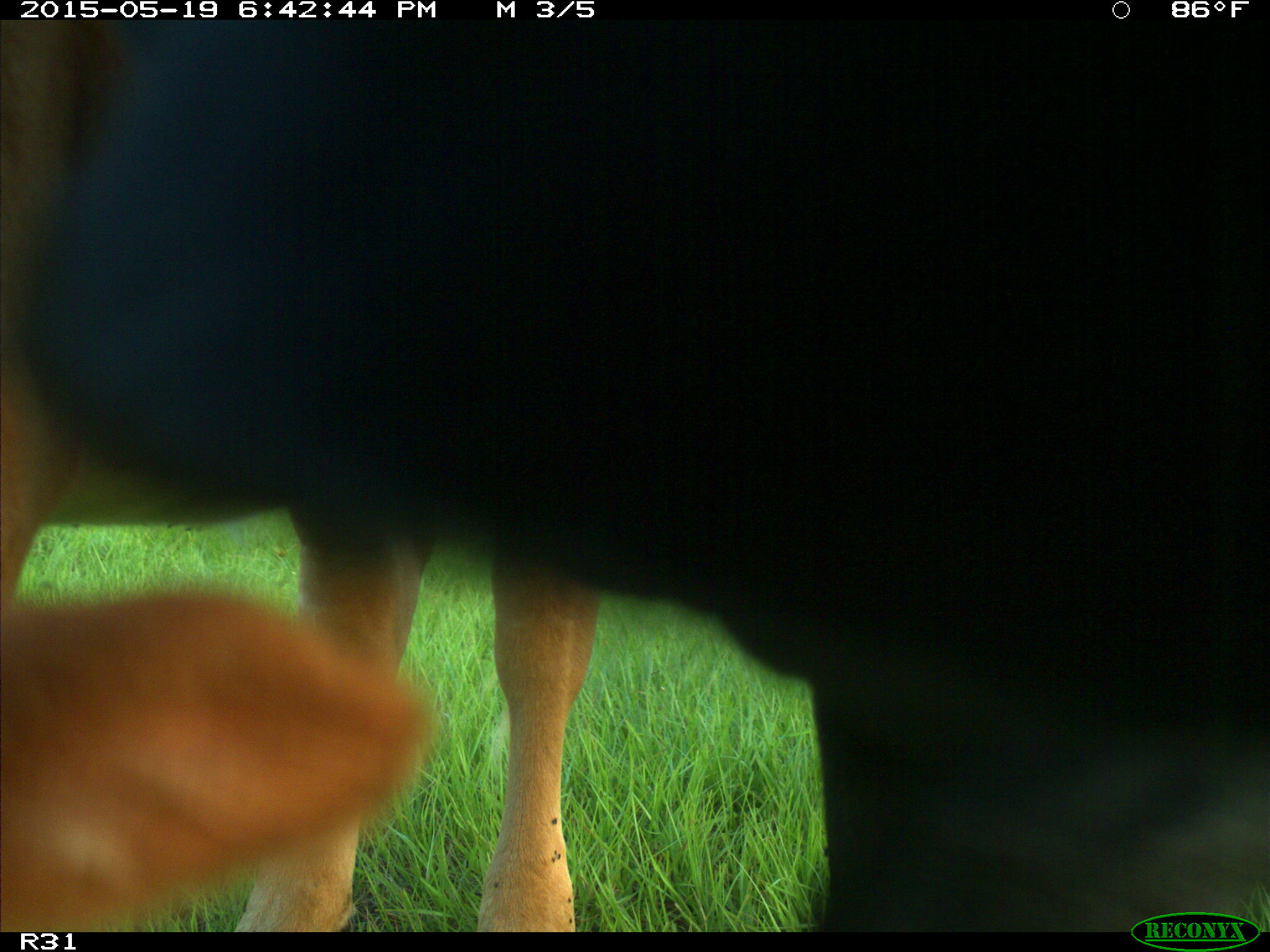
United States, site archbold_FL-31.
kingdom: Animalia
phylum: Chordata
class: Mammalia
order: Artiodactyla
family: Bovidae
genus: Bos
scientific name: Bos taurus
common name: domestic cow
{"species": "Bos taurus (domestic cow)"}